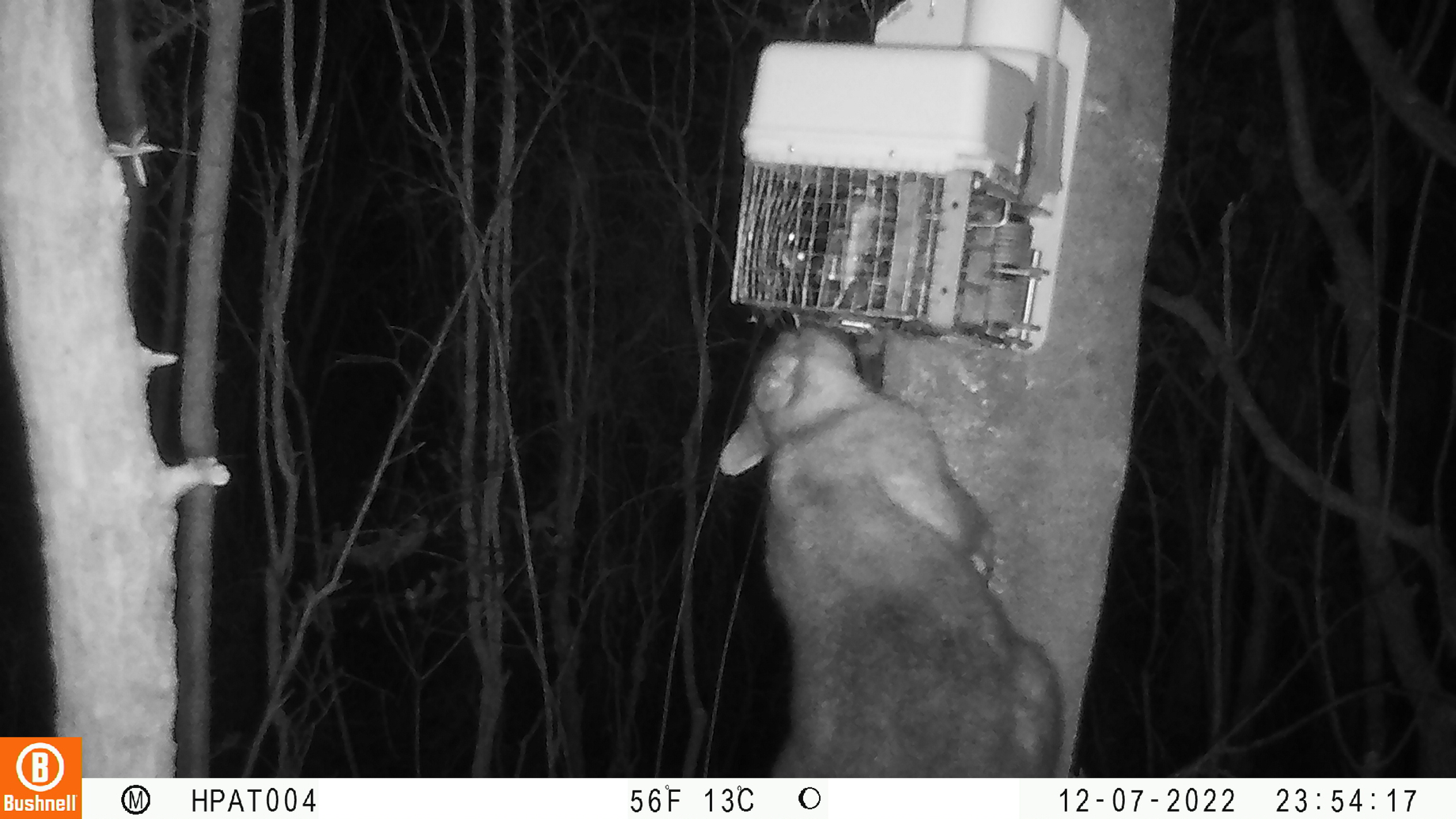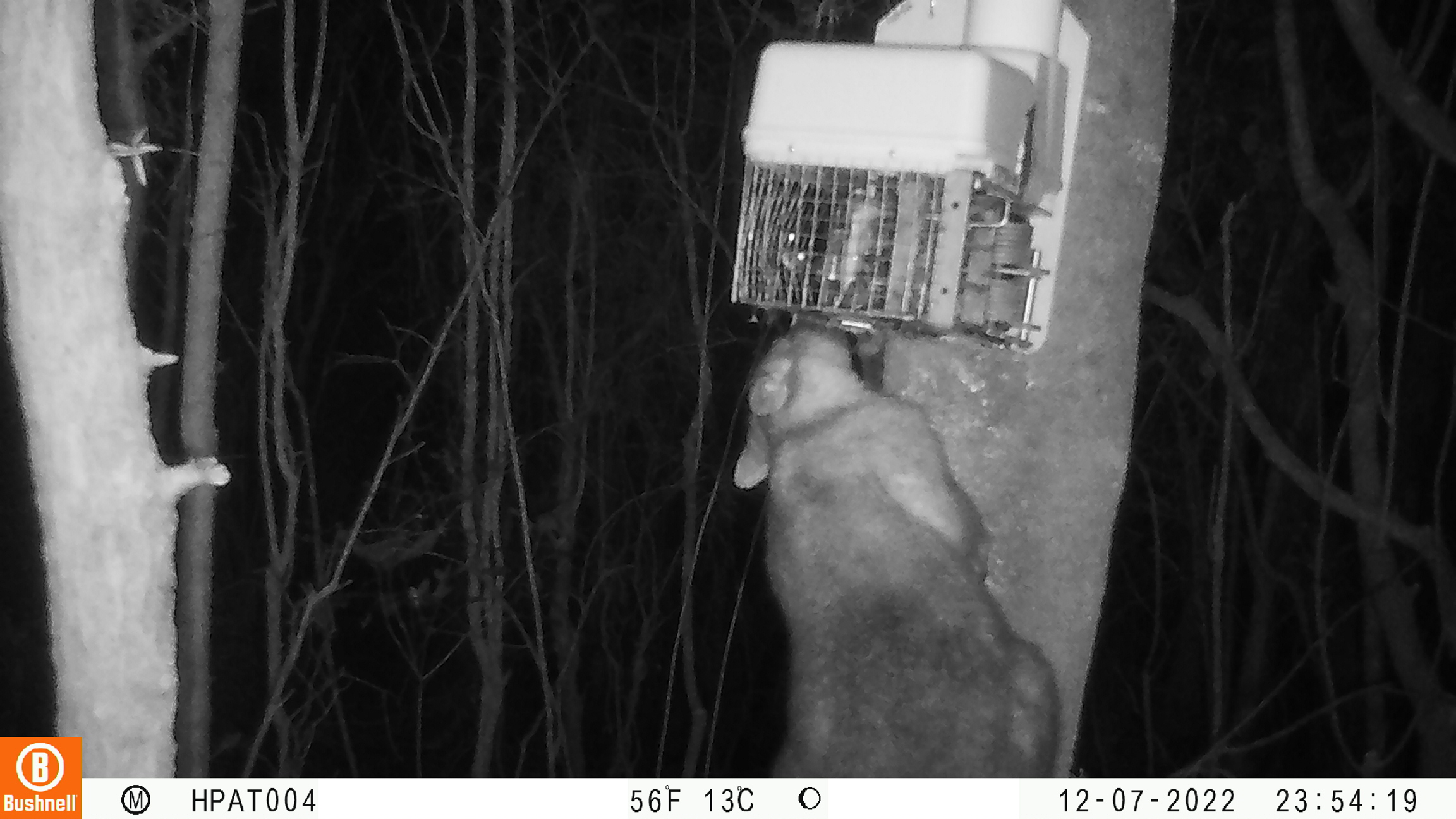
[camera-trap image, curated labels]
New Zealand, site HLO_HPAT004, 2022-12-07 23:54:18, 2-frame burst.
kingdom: Animalia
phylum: Chordata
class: Mammalia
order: Diprotodontia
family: Phalangeridae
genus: Trichosurus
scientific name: Trichosurus vulpecula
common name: common brushtail possum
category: possum